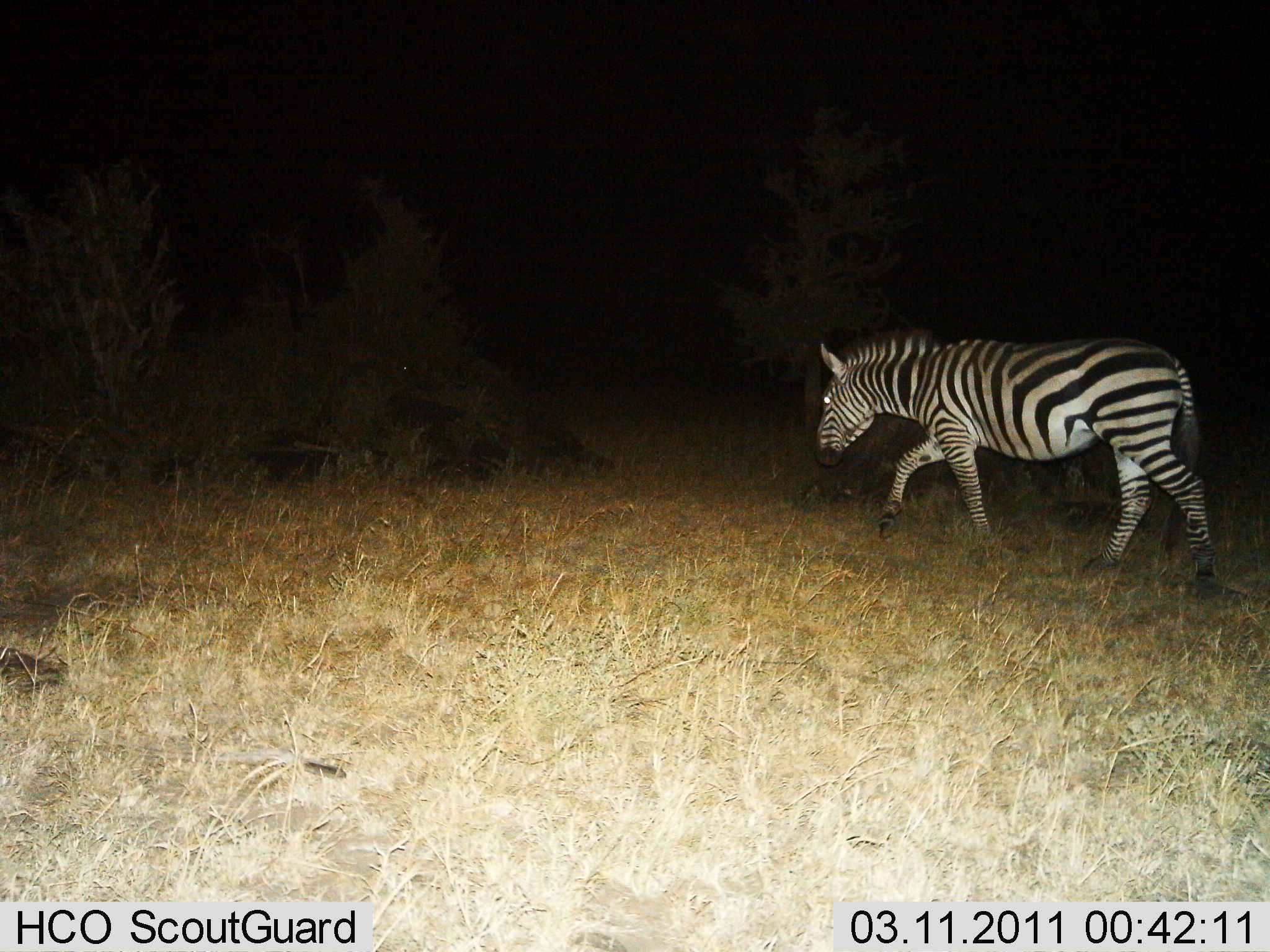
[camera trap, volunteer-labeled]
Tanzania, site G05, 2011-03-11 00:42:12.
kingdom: Animalia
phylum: Chordata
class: Mammalia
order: Perissodactyla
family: Equidae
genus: Equus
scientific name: Equus quagga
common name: plains zebra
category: zebra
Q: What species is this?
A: Zebra (plains zebra) (Equus quagga).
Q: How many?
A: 1.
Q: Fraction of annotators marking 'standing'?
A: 0%.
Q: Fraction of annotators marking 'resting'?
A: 0%.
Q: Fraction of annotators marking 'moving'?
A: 100%.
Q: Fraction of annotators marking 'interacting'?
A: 0%.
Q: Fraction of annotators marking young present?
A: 0%.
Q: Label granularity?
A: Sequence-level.